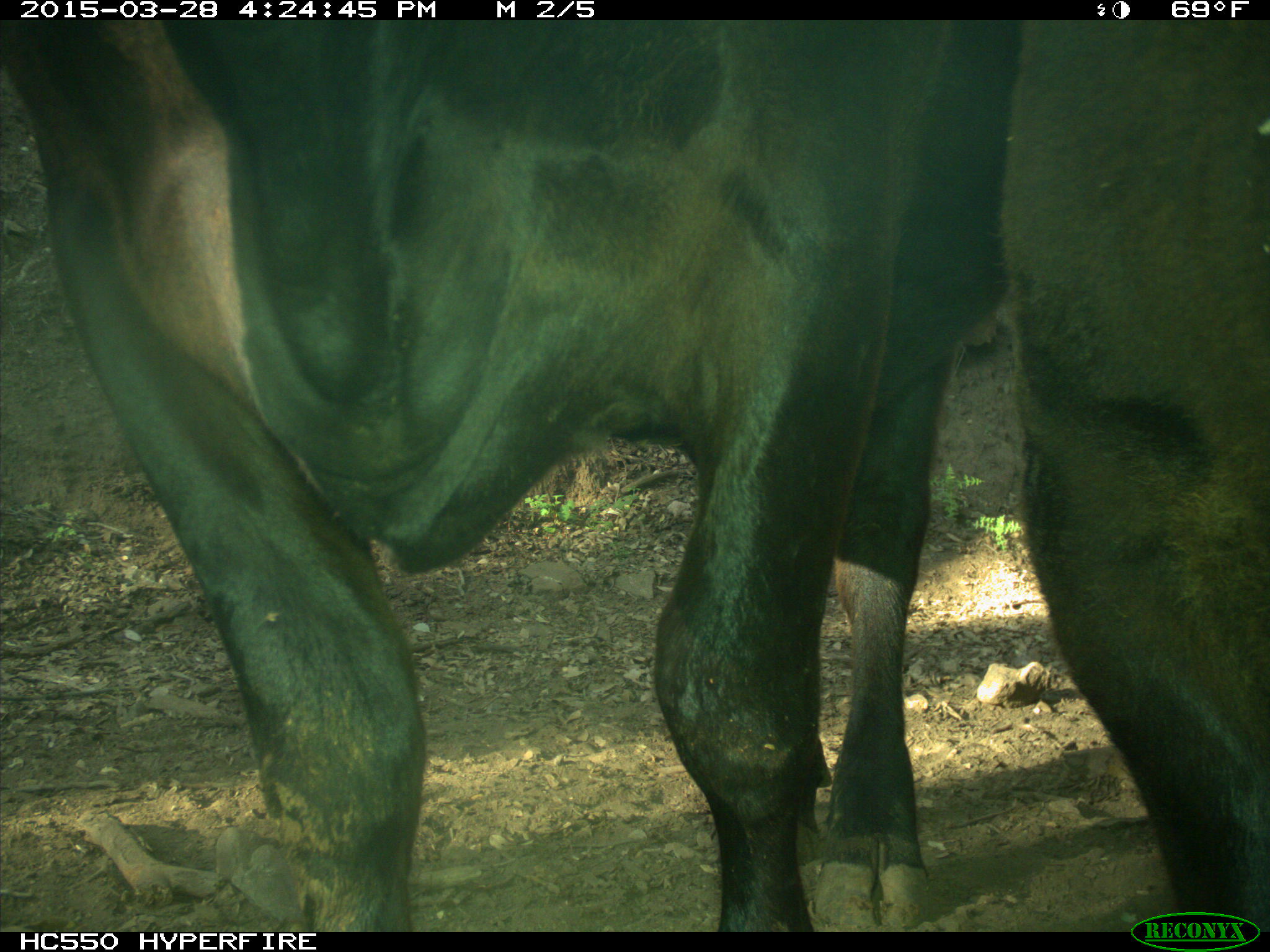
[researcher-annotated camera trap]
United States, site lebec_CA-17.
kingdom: Animalia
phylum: Chordata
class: Mammalia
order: Artiodactyla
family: Bovidae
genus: Bos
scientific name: Bos taurus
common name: domestic cow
Bos taurus (domestic cow).